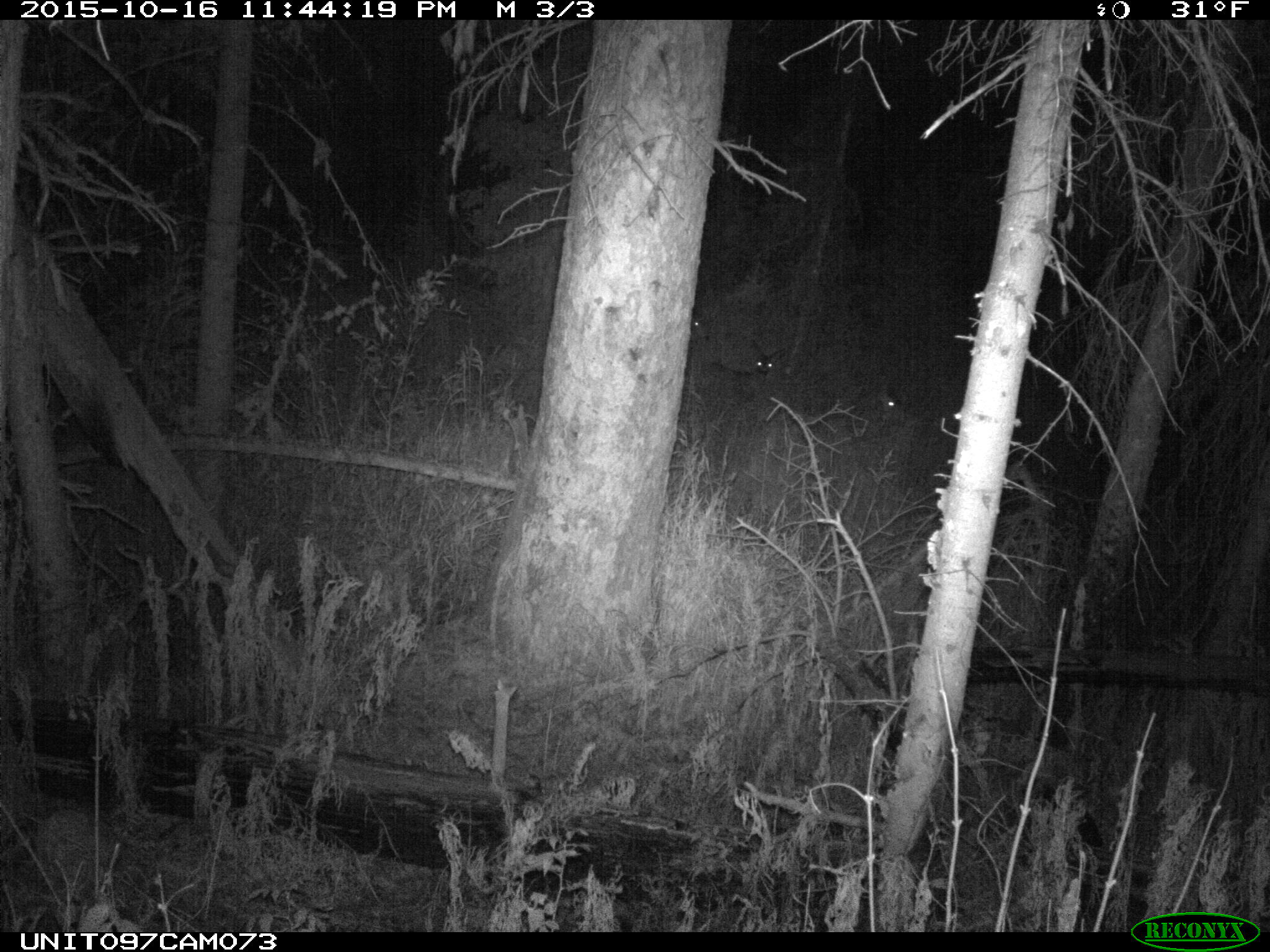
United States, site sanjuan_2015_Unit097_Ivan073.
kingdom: Animalia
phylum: Chordata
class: Mammalia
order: Artiodactyla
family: Cervidae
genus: Odocoileus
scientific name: Odocoileus hemionus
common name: mule deer